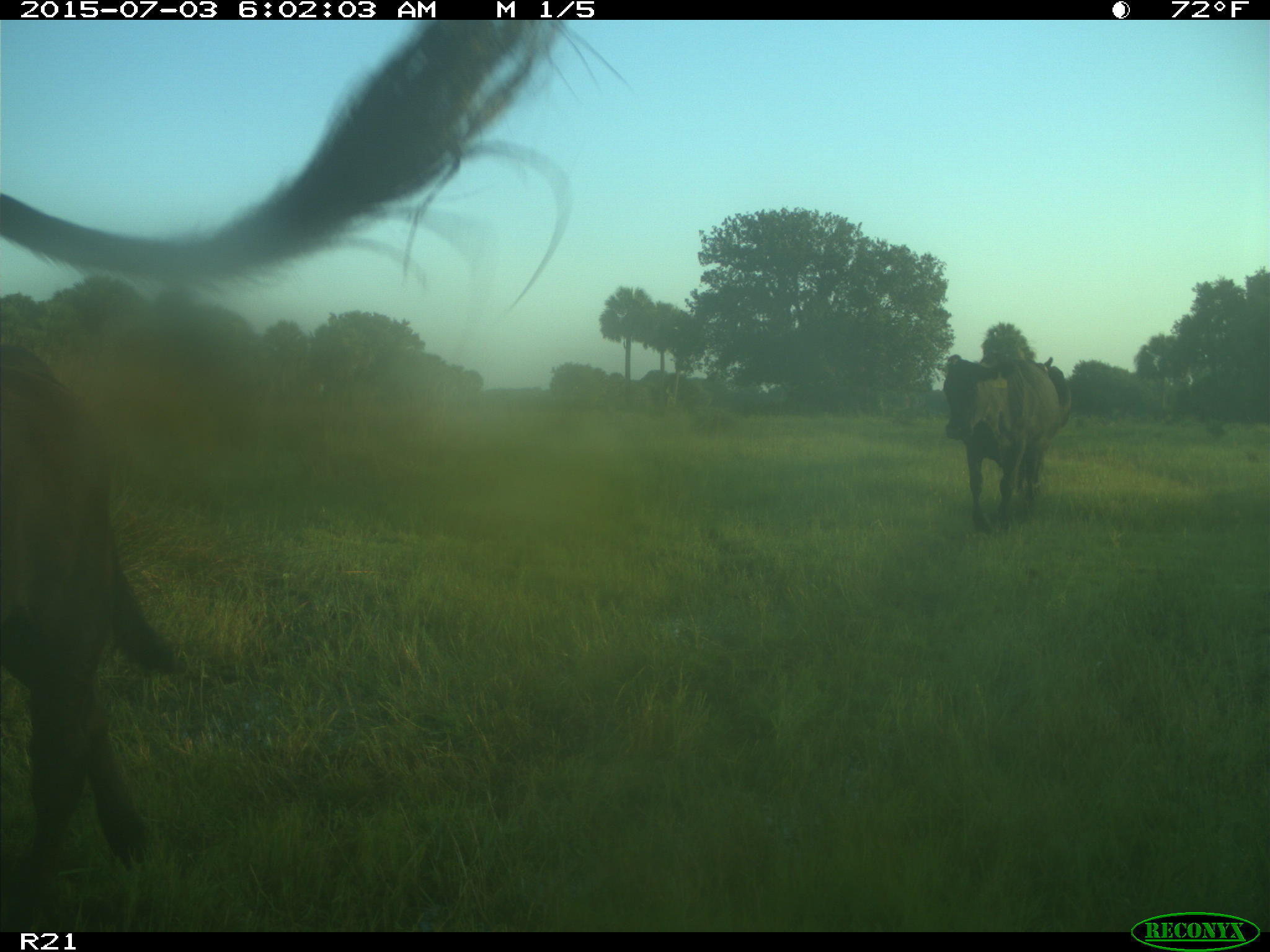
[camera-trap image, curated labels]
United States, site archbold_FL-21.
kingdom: Animalia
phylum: Chordata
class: Mammalia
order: Artiodactyla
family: Bovidae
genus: Bos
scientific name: Bos taurus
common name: domestic cow